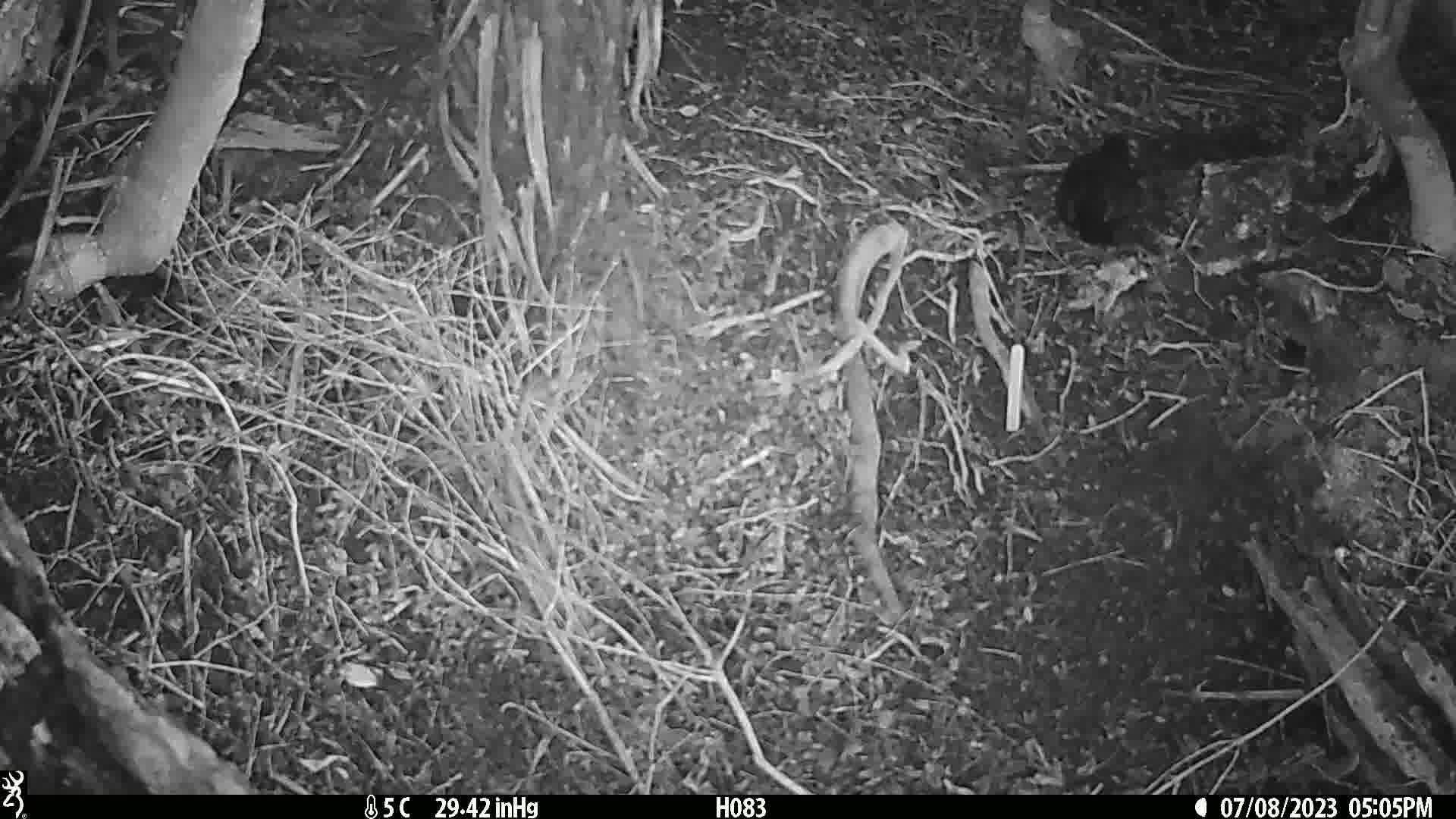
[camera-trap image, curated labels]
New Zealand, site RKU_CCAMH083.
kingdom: Animalia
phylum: Chordata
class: Aves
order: Passeriformes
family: Turdidae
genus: Turdus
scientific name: Turdus merula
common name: eurasian blackbird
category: blackbird